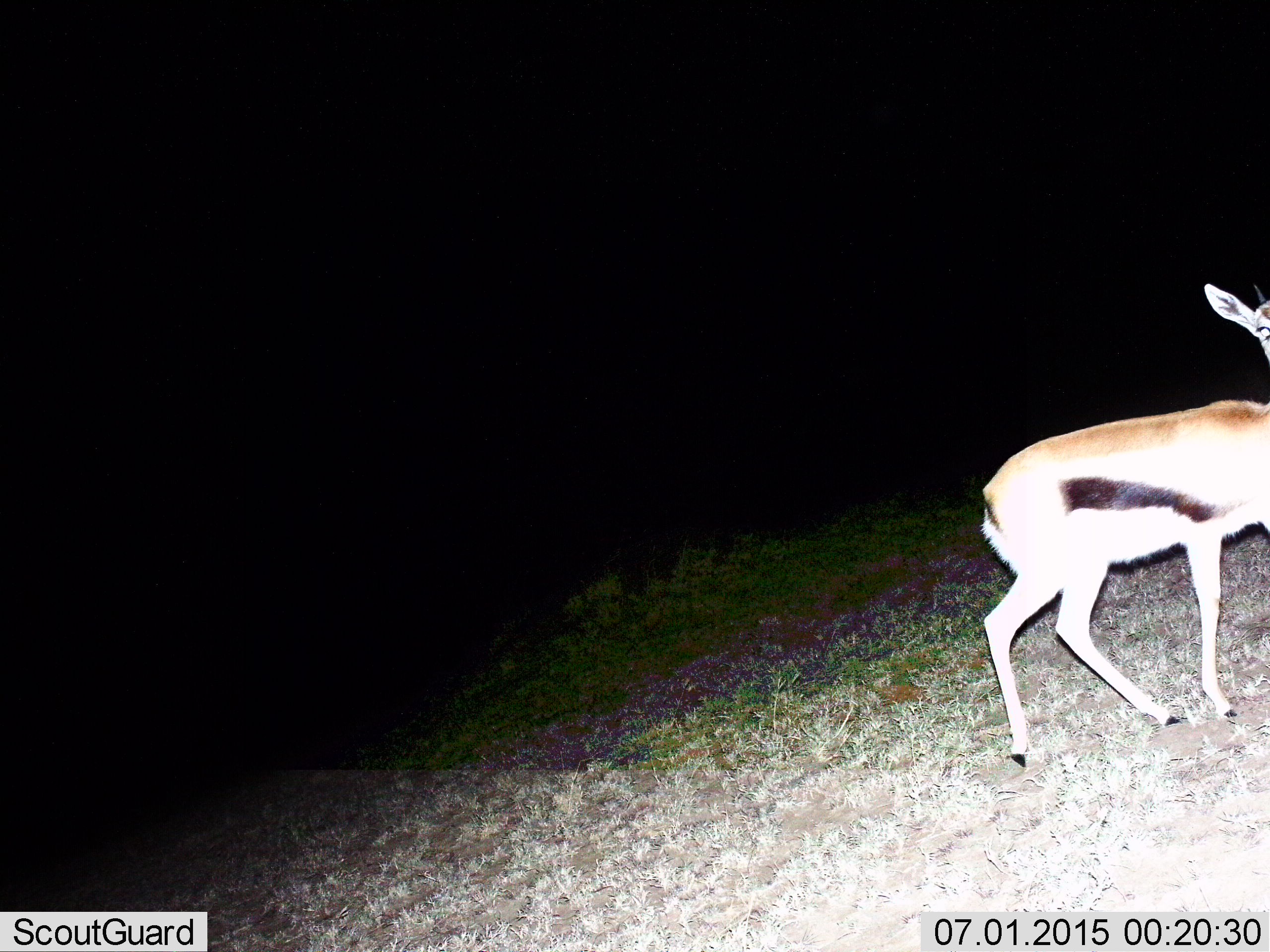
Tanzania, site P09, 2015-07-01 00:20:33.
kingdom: Animalia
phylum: Chordata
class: Mammalia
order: Artiodactyla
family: Bovidae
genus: Eudorcas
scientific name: Eudorcas thomsonii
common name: thomson's gazelle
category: gazellethomsons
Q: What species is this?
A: Gazellethomsons (thomson's gazelle) (Eudorcas thomsonii).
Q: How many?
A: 1.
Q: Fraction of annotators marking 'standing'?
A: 50%.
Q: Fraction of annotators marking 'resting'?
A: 0%.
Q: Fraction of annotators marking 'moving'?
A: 50%.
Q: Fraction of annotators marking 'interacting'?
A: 0%.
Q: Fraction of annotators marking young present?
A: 0%.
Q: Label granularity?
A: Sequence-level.